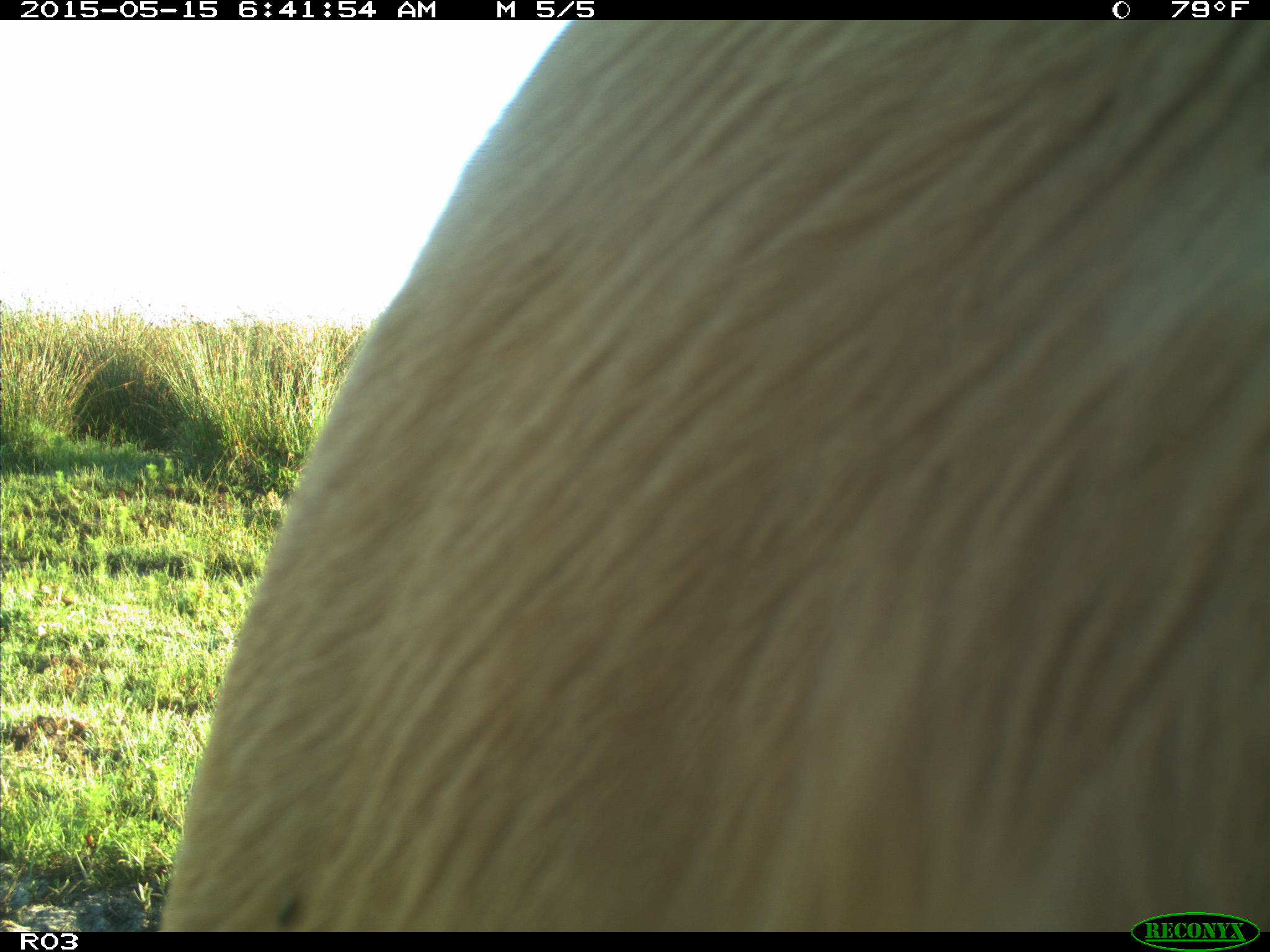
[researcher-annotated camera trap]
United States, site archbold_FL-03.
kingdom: Animalia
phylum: Chordata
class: Mammalia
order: Artiodactyla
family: Bovidae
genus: Bos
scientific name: Bos taurus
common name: domestic cow